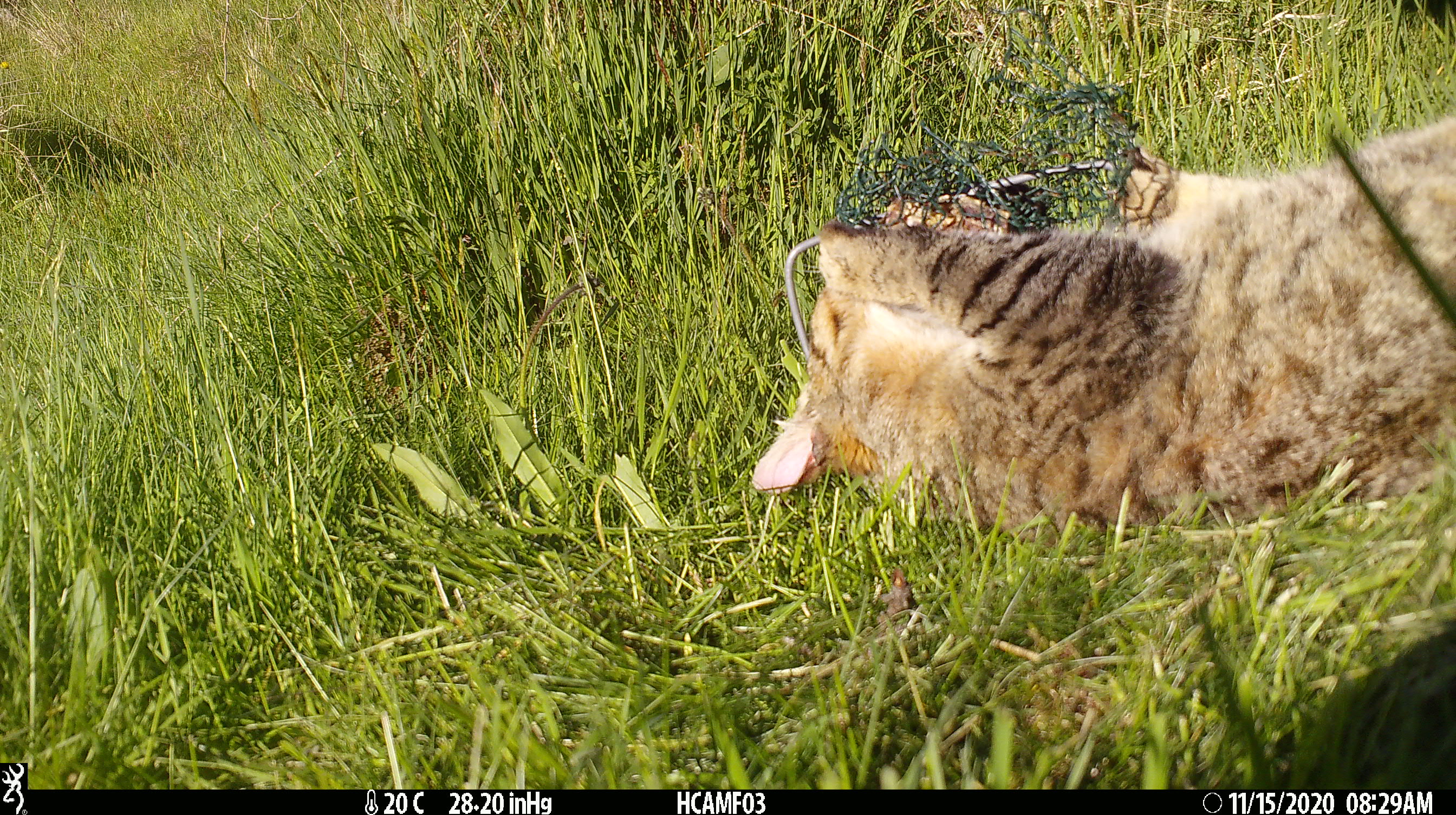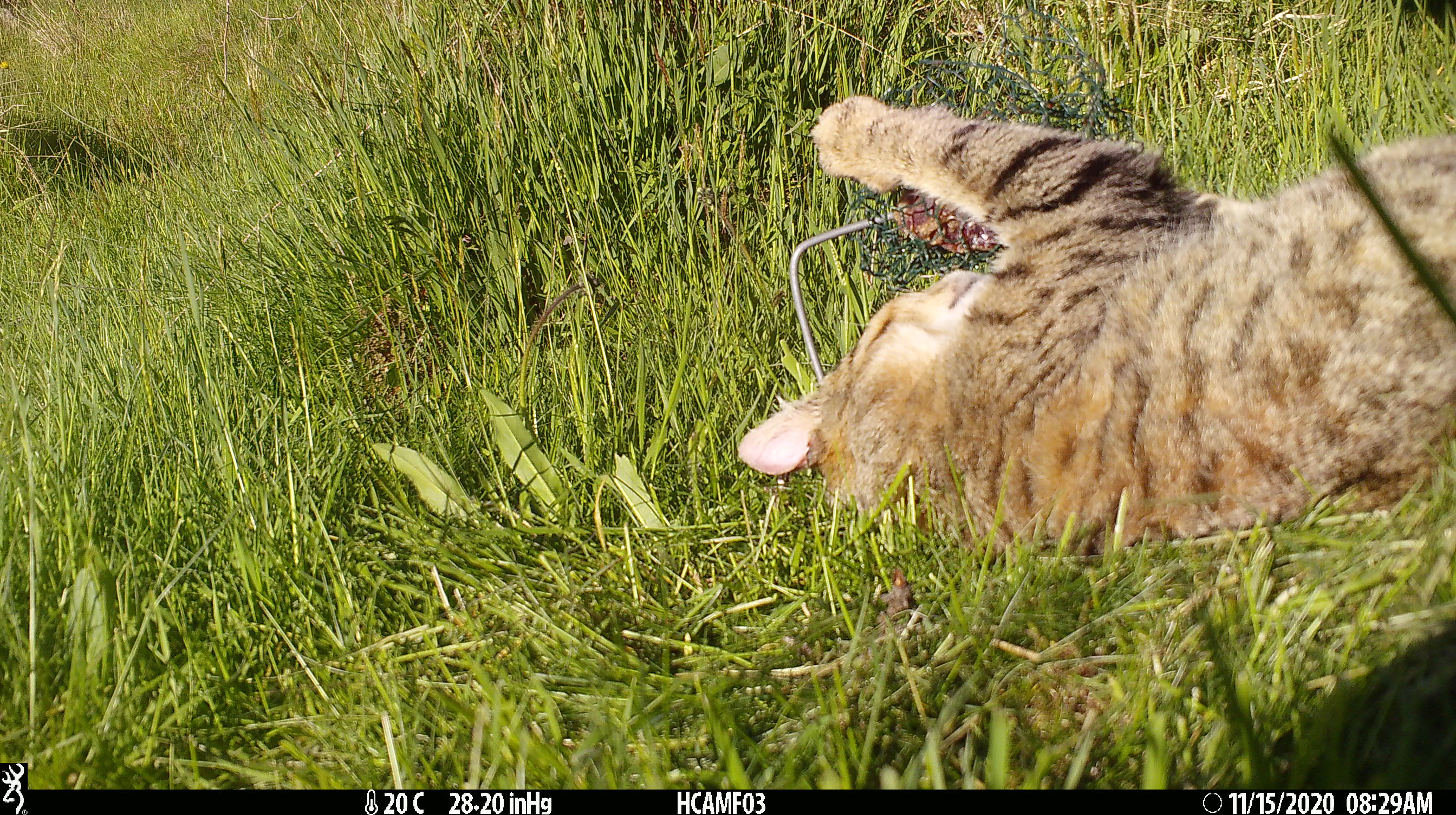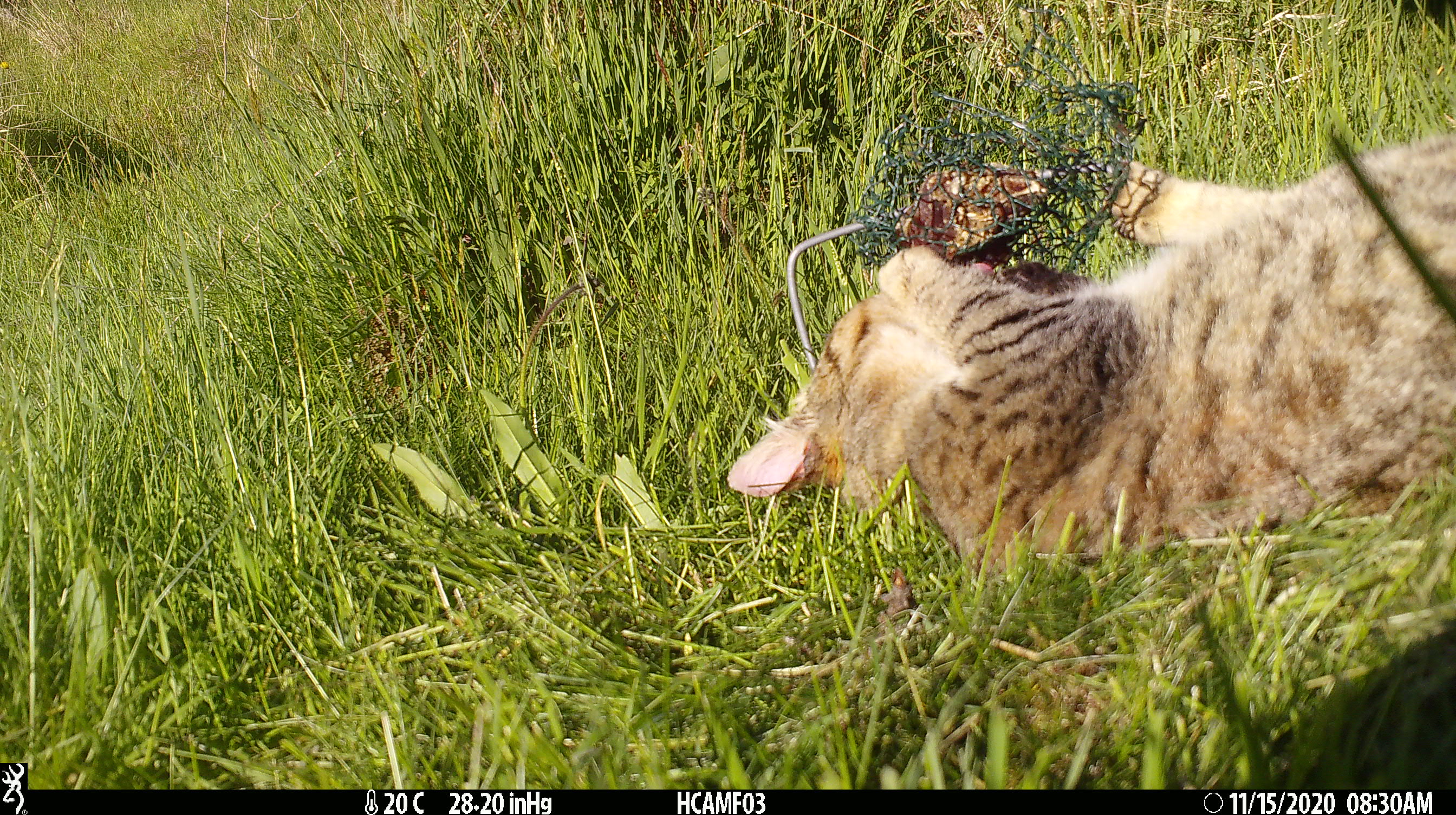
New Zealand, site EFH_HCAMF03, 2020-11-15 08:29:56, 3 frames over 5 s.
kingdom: Animalia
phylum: Chordata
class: Mammalia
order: Carnivora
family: Felidae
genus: Felis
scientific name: Felis catus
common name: domestic cat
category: cat